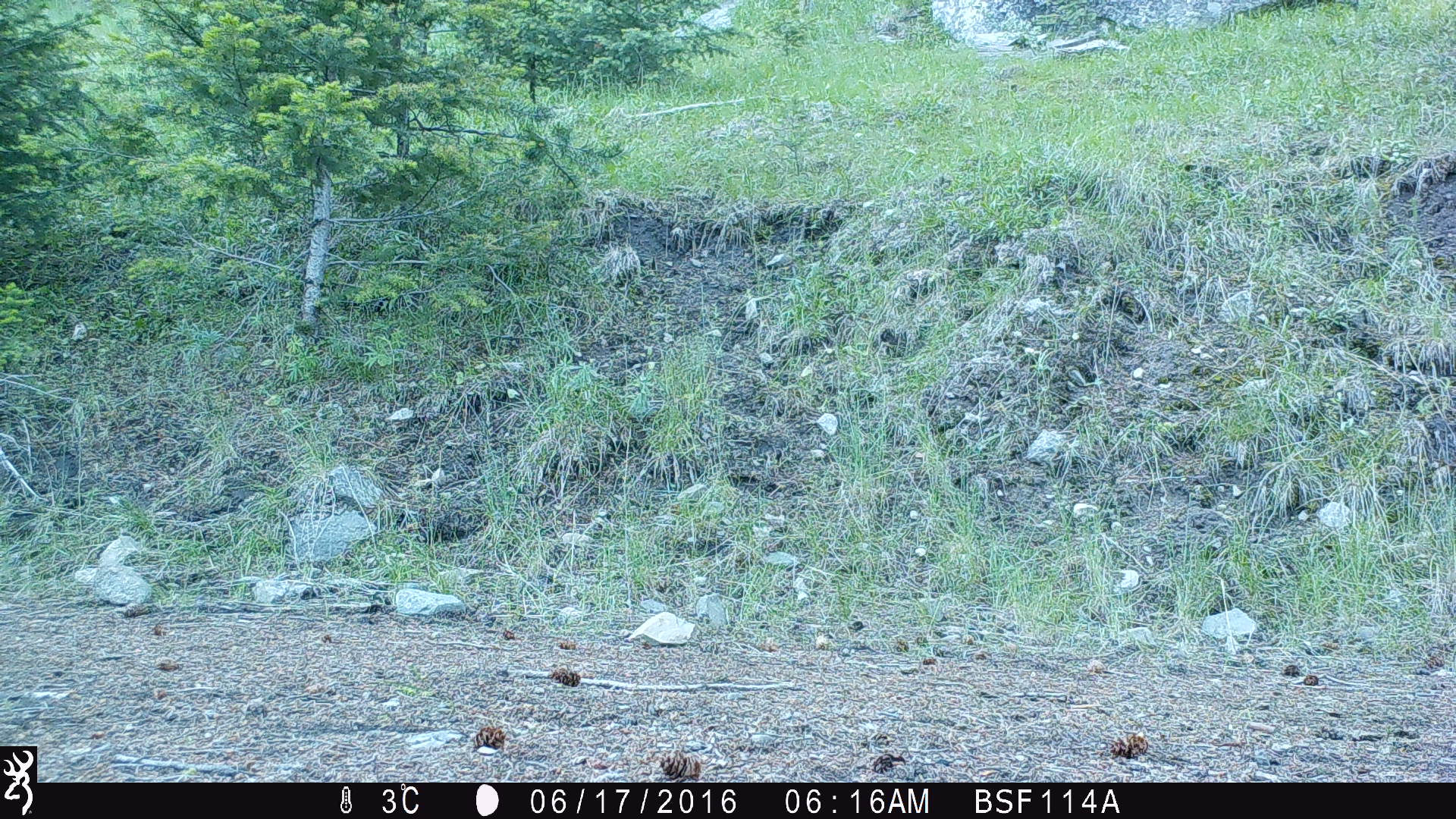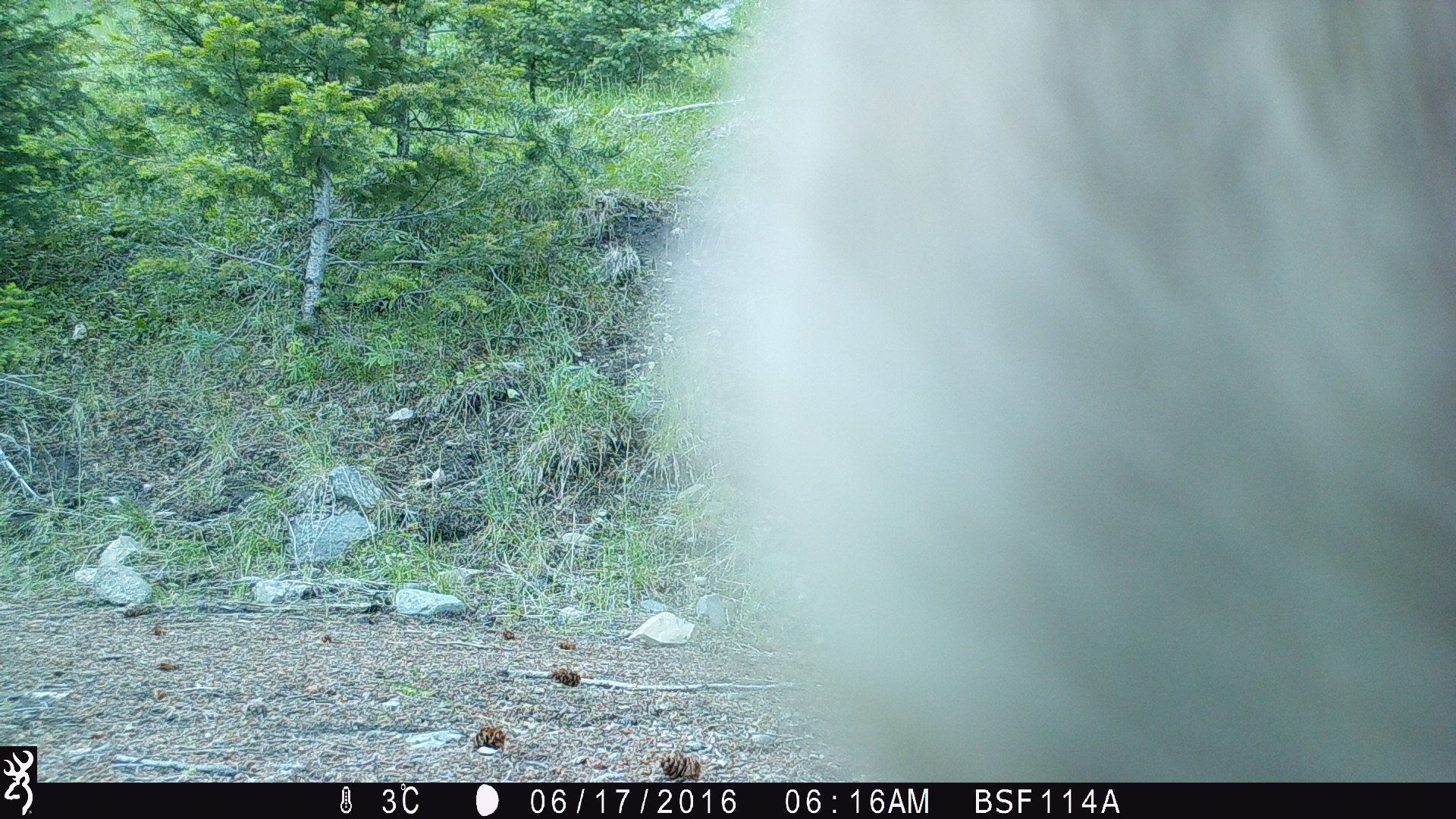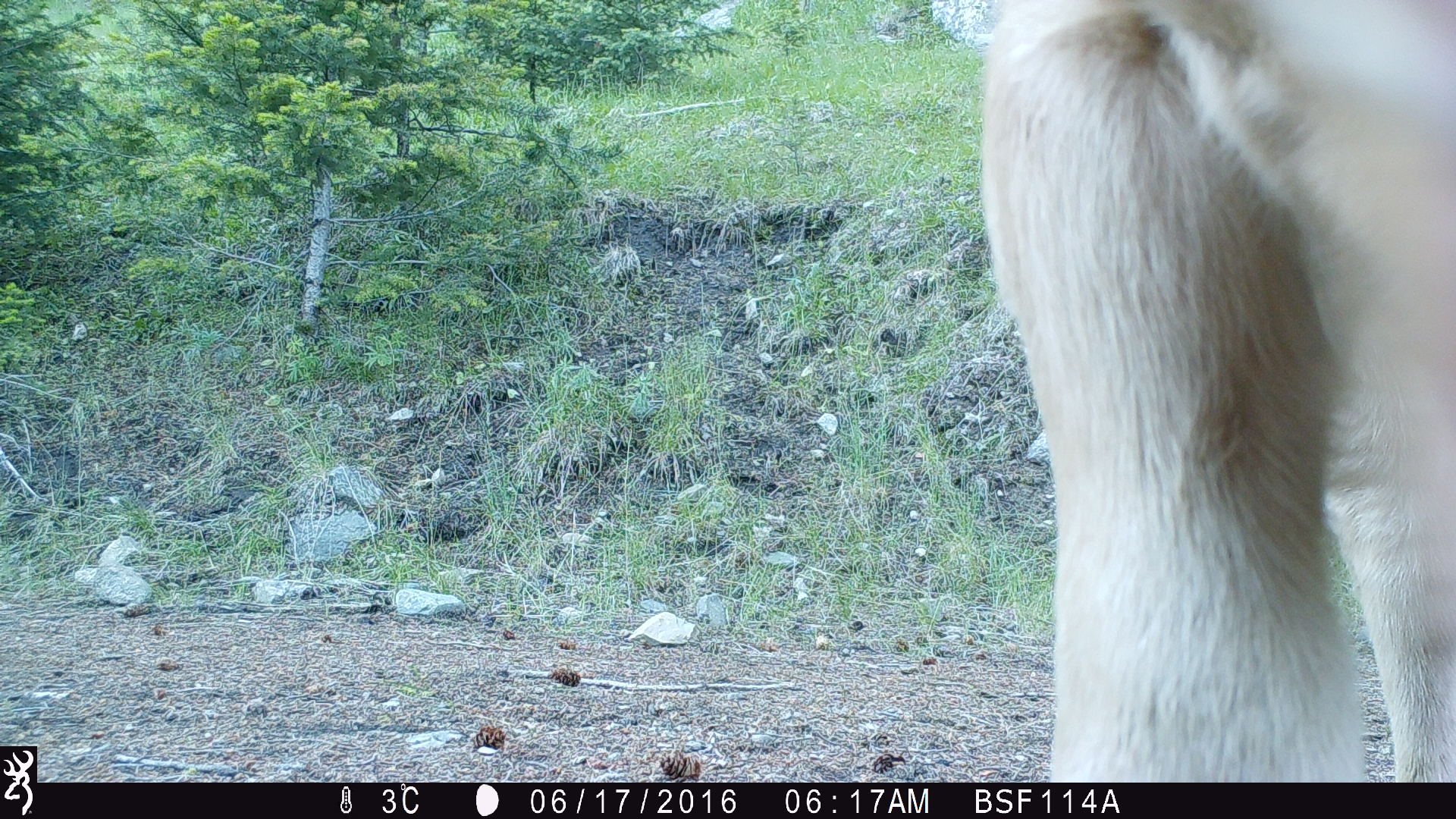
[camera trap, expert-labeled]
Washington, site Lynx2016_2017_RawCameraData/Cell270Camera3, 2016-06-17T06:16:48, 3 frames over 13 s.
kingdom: Animalia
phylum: Chordata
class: Mammalia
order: Artiodactyla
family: Bovidae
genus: Bos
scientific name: Bos taurus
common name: domestic cattle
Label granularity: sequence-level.